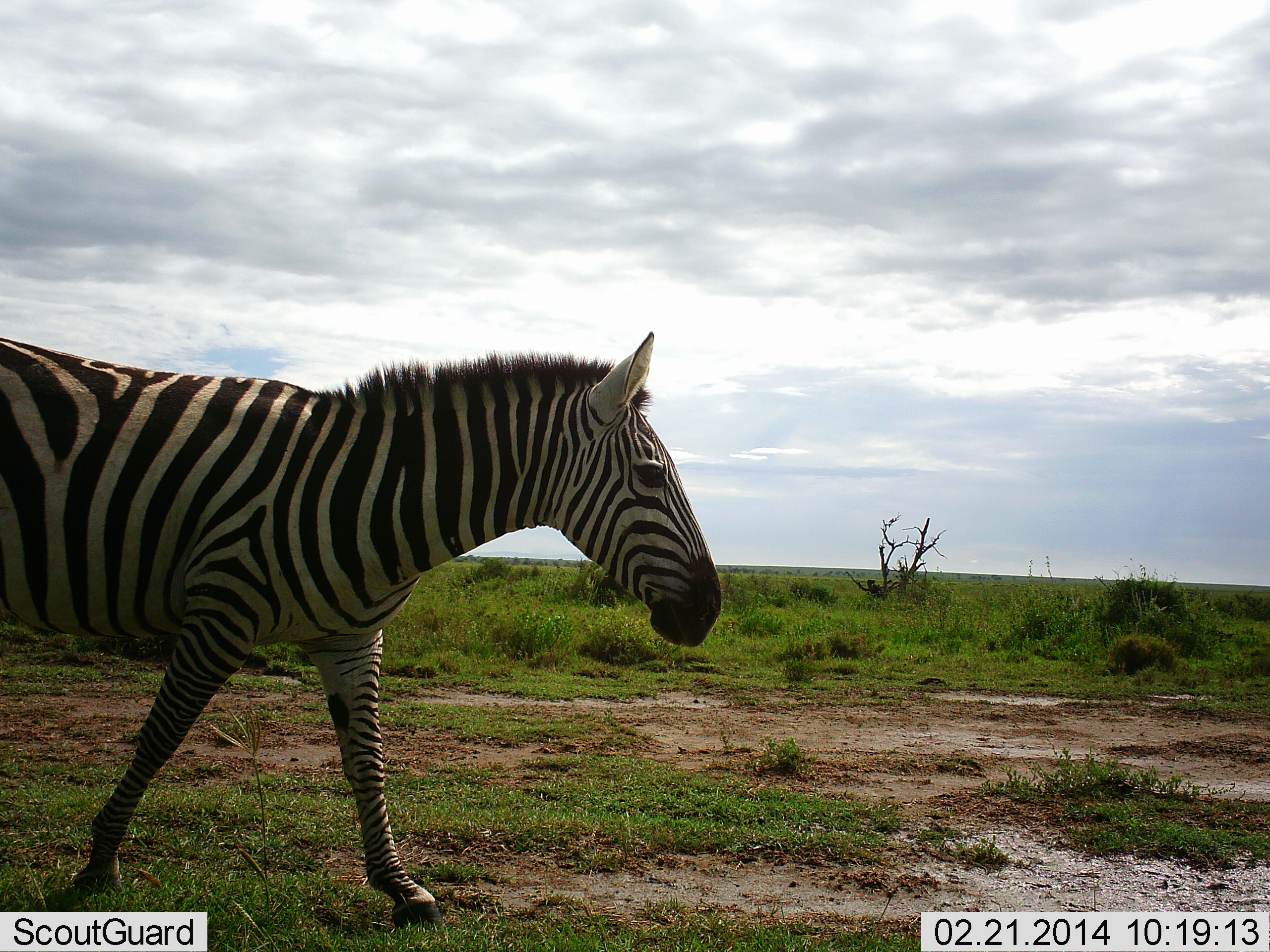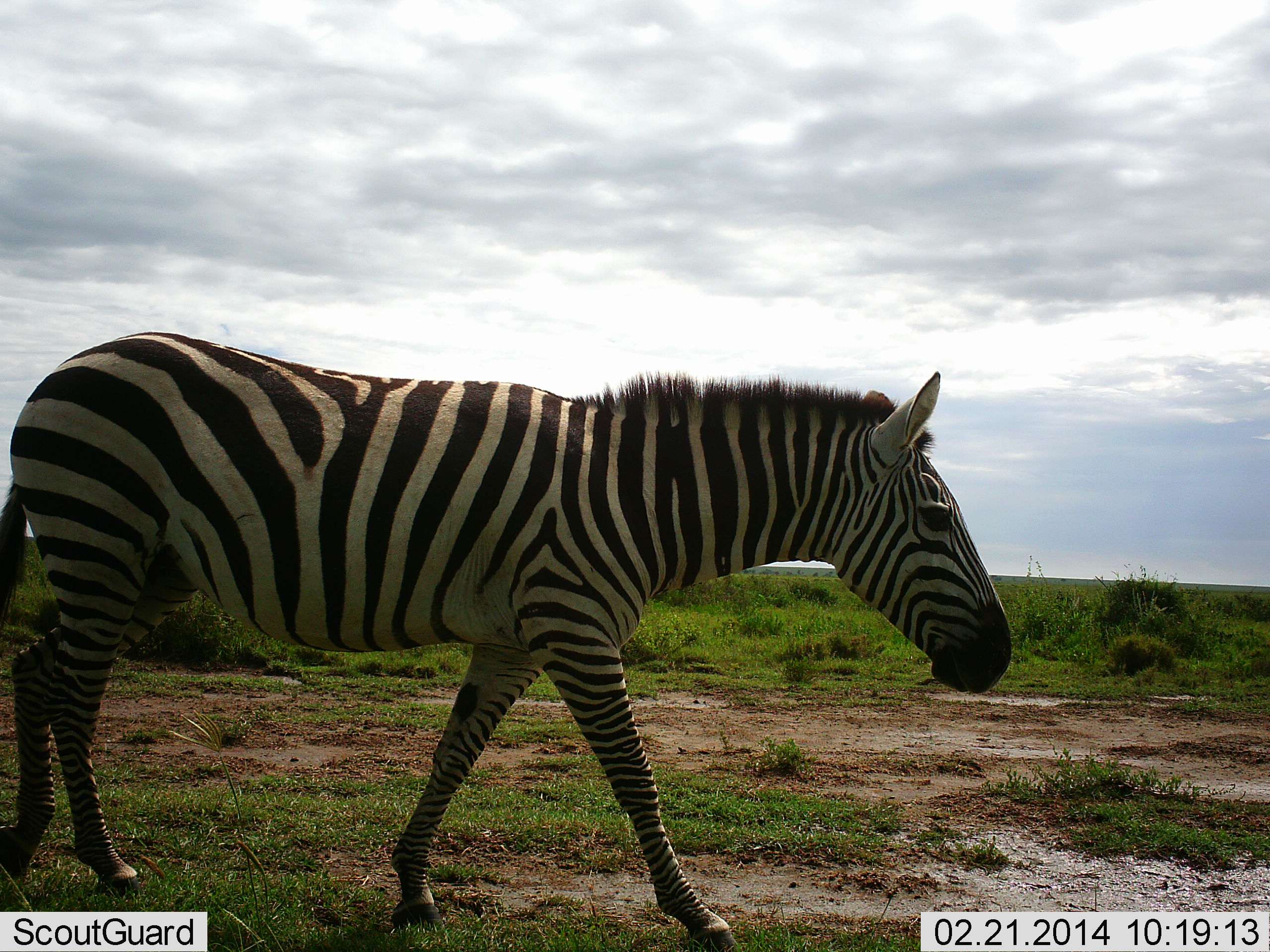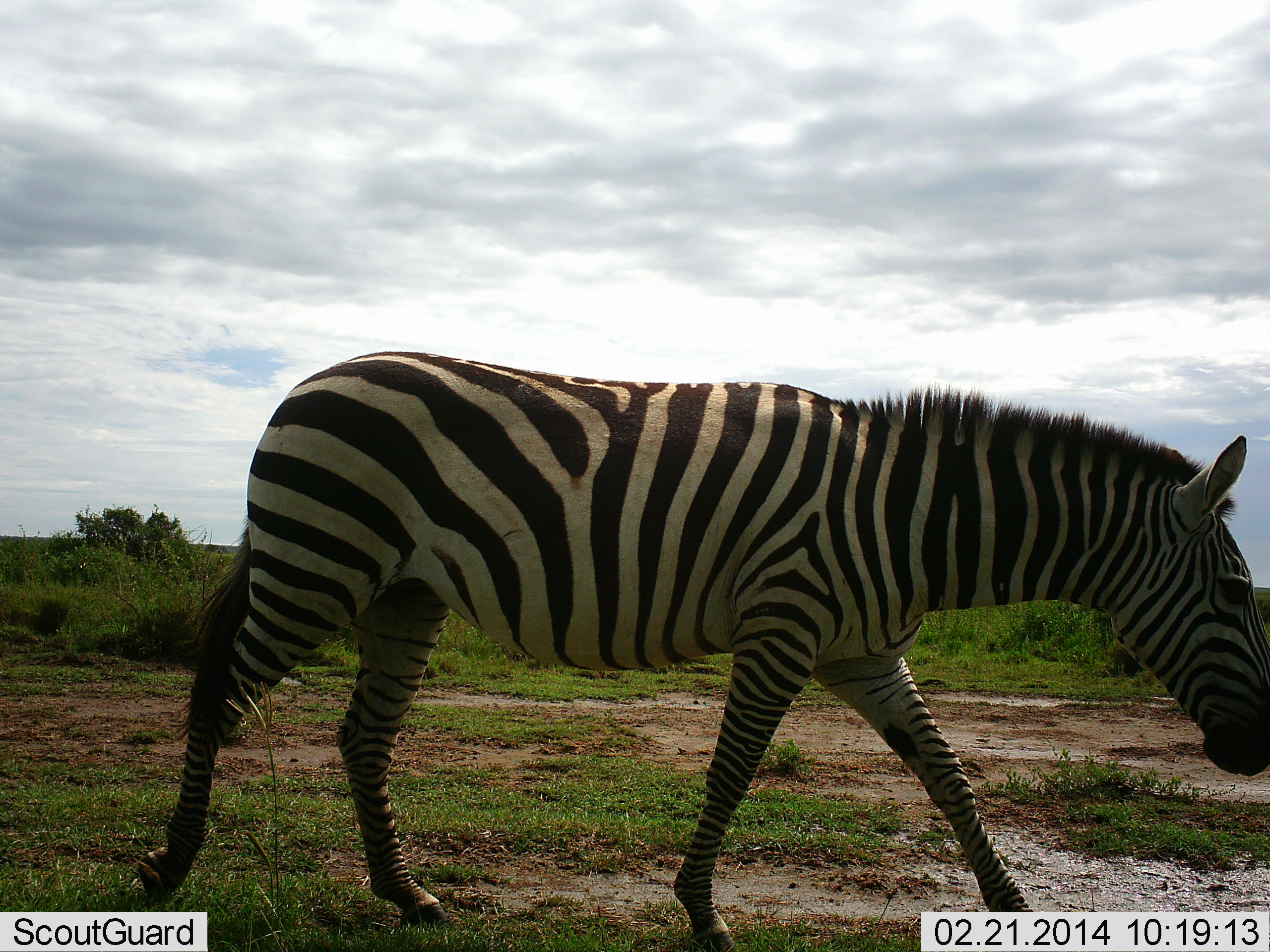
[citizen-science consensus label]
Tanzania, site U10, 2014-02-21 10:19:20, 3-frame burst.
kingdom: Animalia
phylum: Chordata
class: Mammalia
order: Perissodactyla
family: Equidae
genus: Equus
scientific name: Equus quagga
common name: plains zebra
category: zebra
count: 1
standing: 10%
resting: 0%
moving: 100%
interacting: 0%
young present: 0%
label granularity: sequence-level